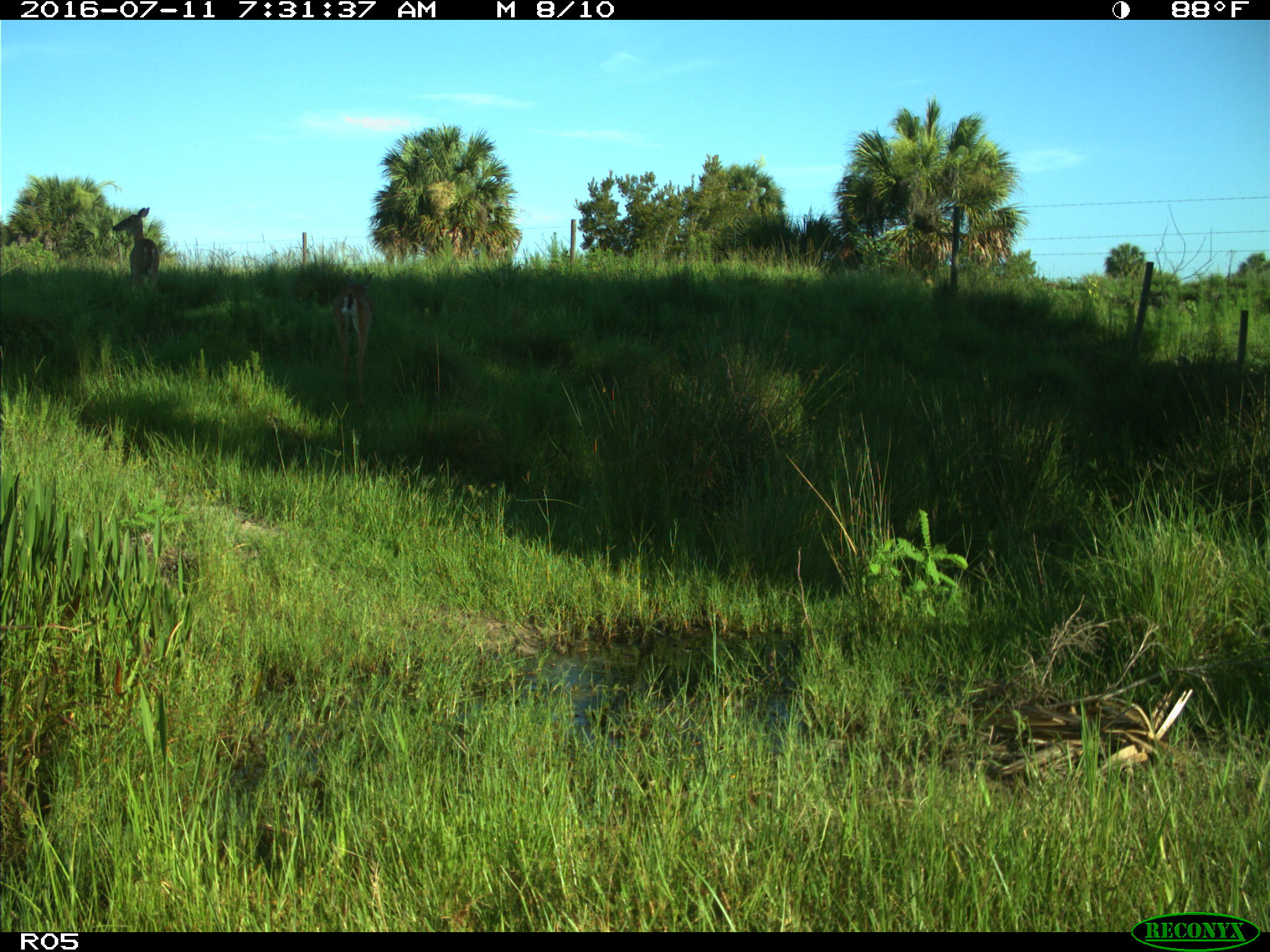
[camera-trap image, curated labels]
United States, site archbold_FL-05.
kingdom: Animalia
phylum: Chordata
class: Mammalia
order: Artiodactyla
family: Cervidae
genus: Odocoileus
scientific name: Odocoileus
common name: deer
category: unidentified deer